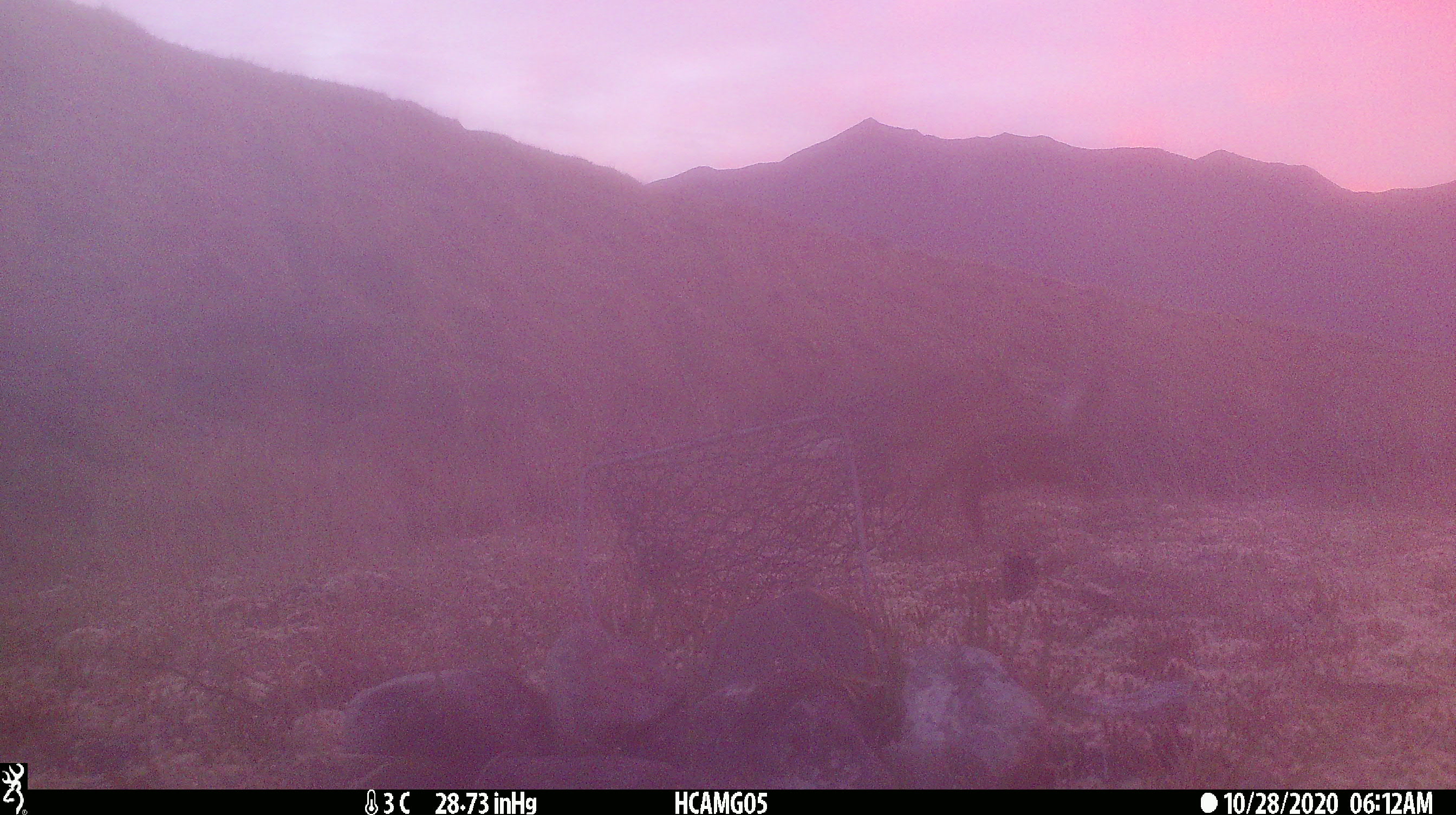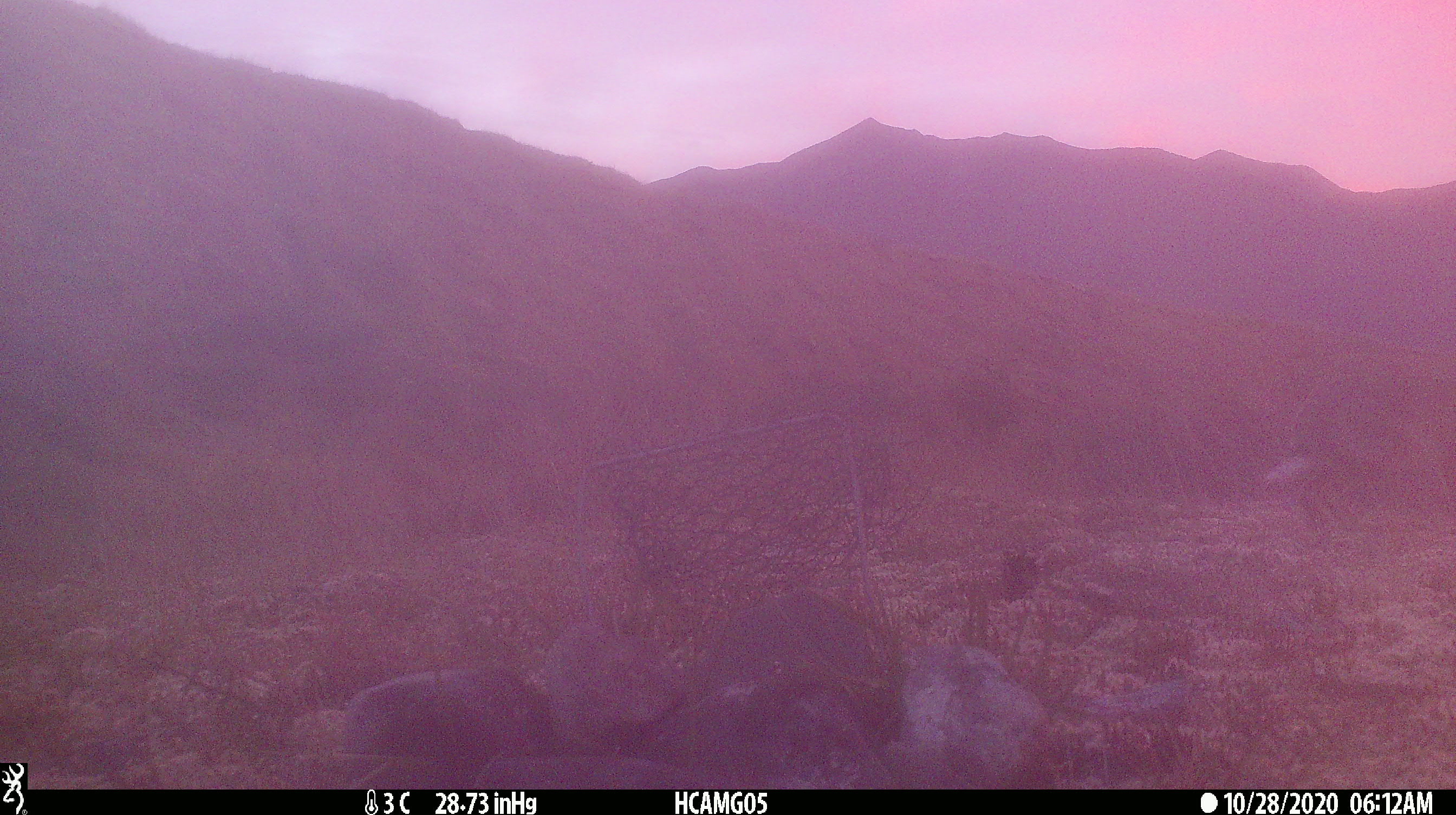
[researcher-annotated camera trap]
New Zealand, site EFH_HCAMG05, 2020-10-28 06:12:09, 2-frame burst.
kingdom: Animalia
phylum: Chordata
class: Mammalia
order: Lagomorpha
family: Leporidae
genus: Lepus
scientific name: Lepus europaeus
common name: brown hare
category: hare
Hare (brown hare) (Lepus europaeus).